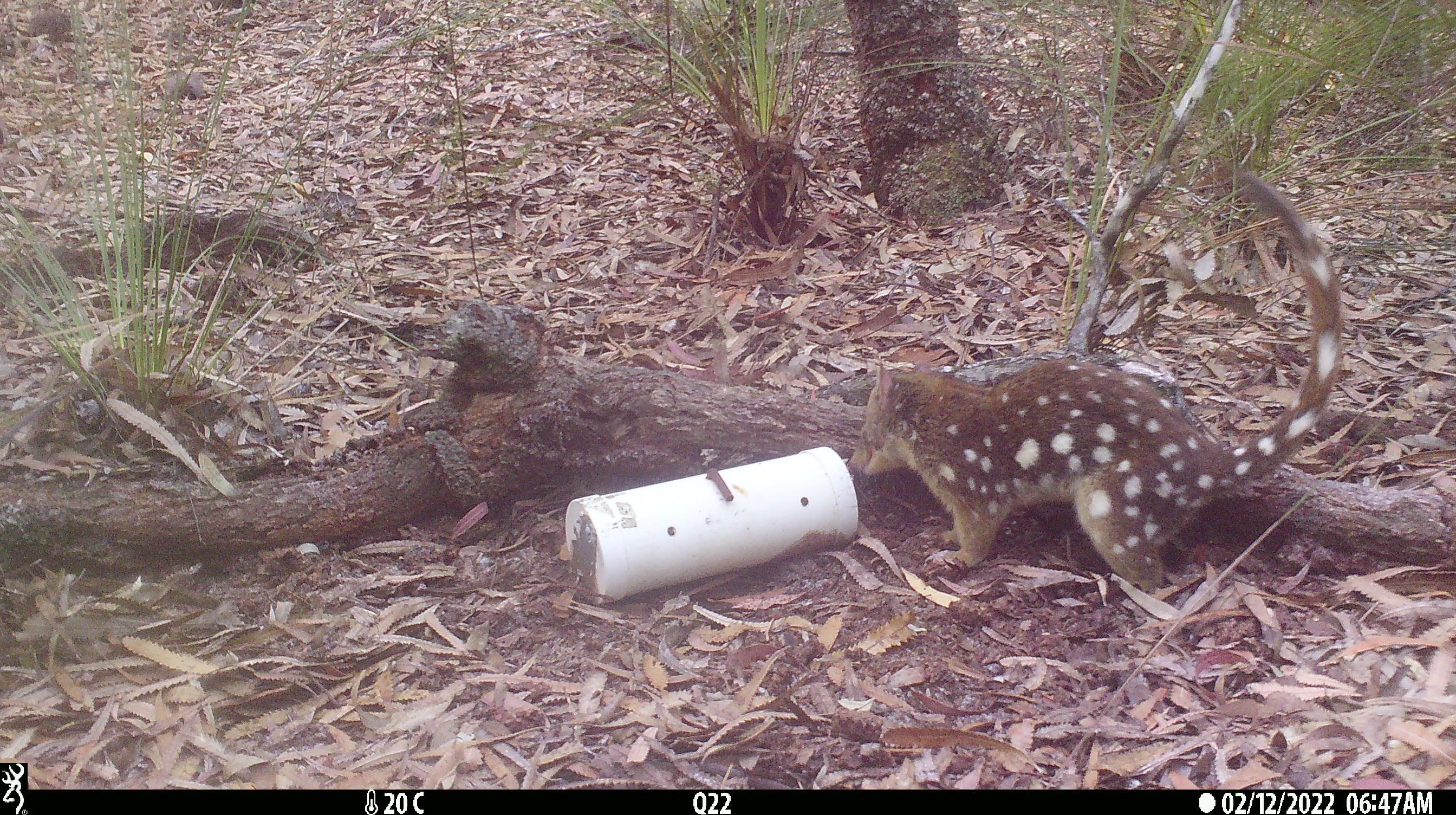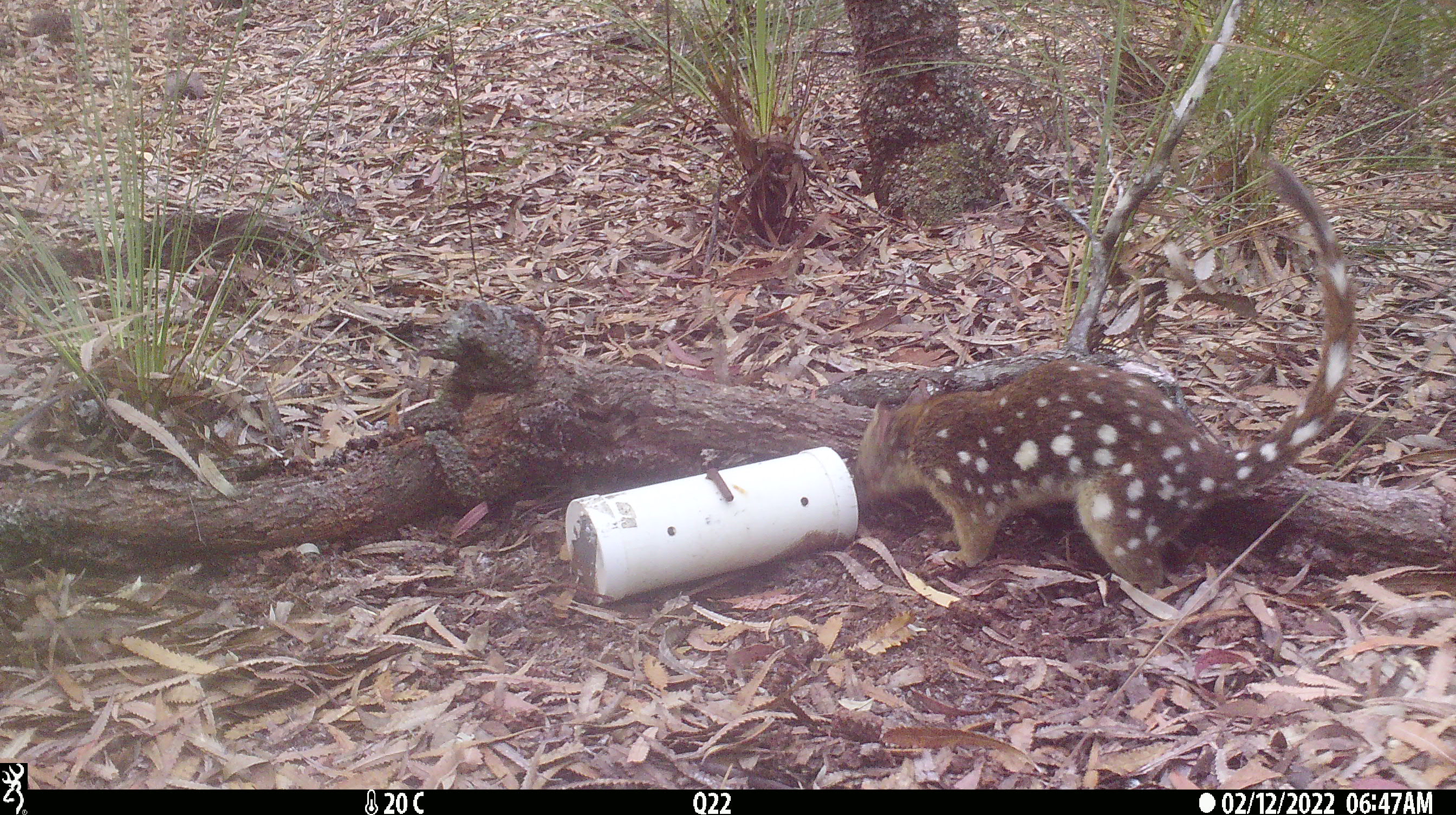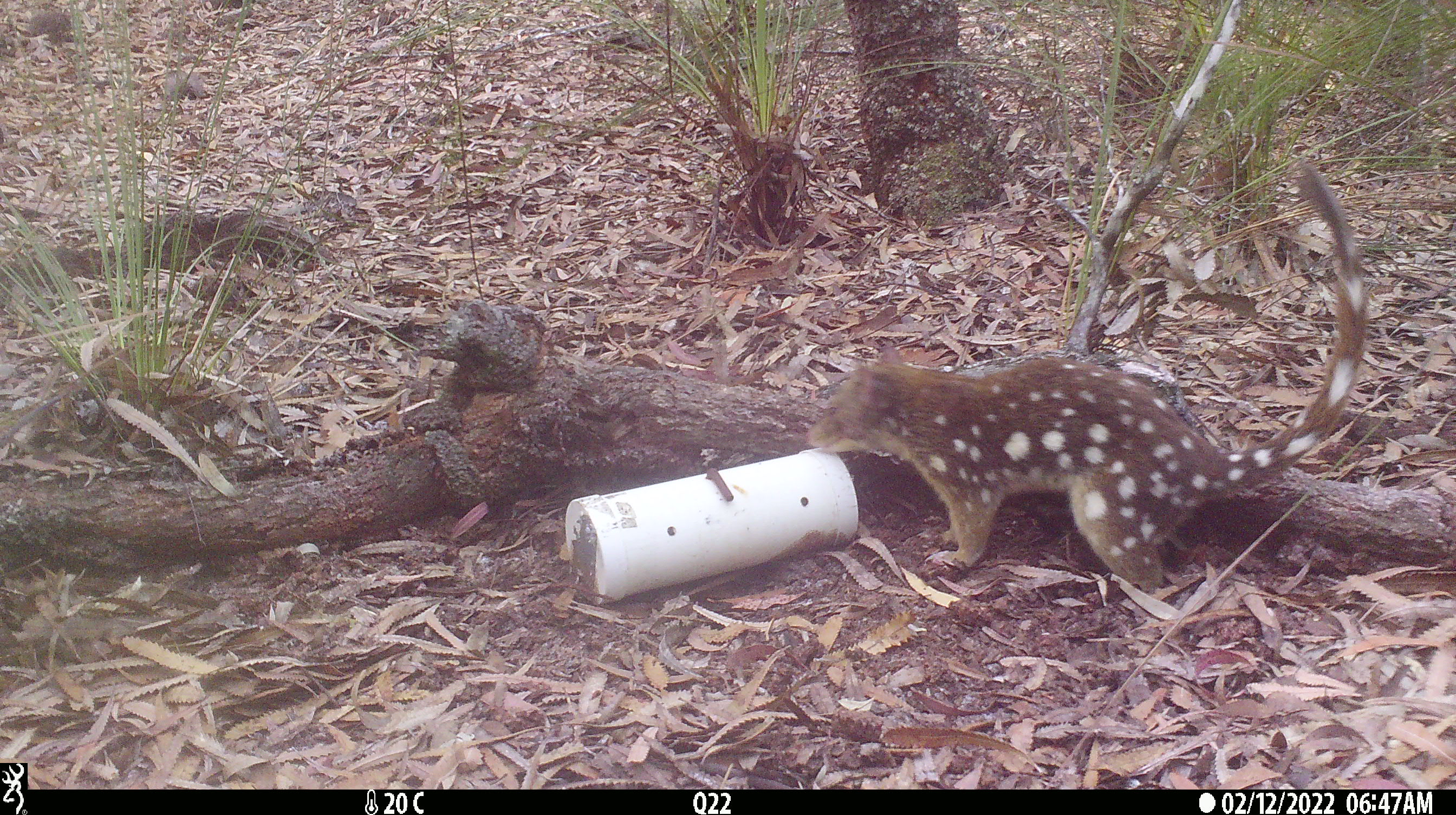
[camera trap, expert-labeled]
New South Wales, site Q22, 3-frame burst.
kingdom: Animalia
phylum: Chordata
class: Mammalia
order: Dasyuromorphia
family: Dasyuridae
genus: Dasyurus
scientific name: Dasyurus maculatus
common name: spotted-tailed quoll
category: quoll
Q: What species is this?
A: Quoll (spotted-tailed quoll) (Dasyurus maculatus).